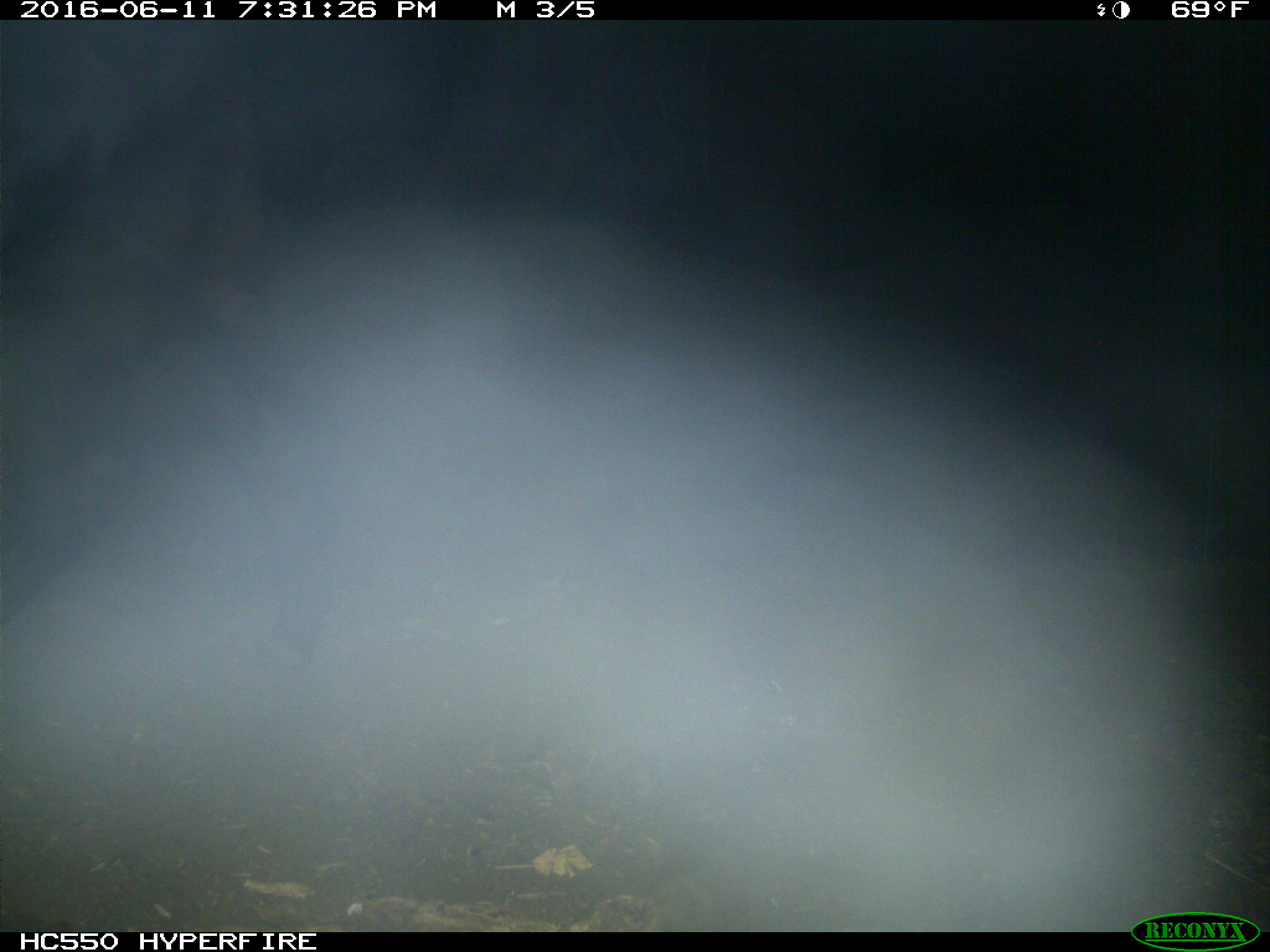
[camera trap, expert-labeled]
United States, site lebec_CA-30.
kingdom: Animalia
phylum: Chordata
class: Mammalia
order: Artiodactyla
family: Bovidae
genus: Bos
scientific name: Bos taurus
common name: domestic cow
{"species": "Bos taurus (domestic cow)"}